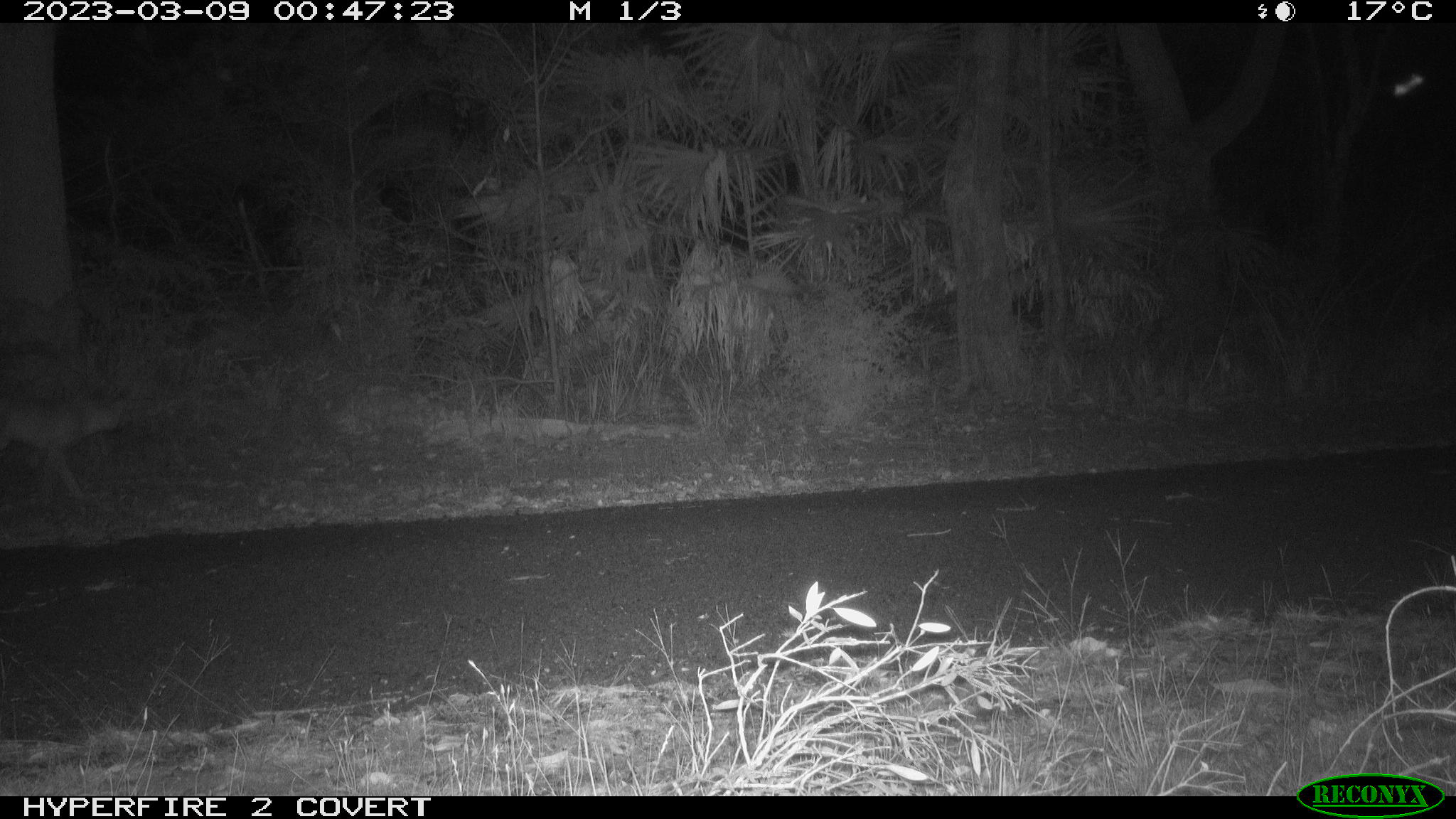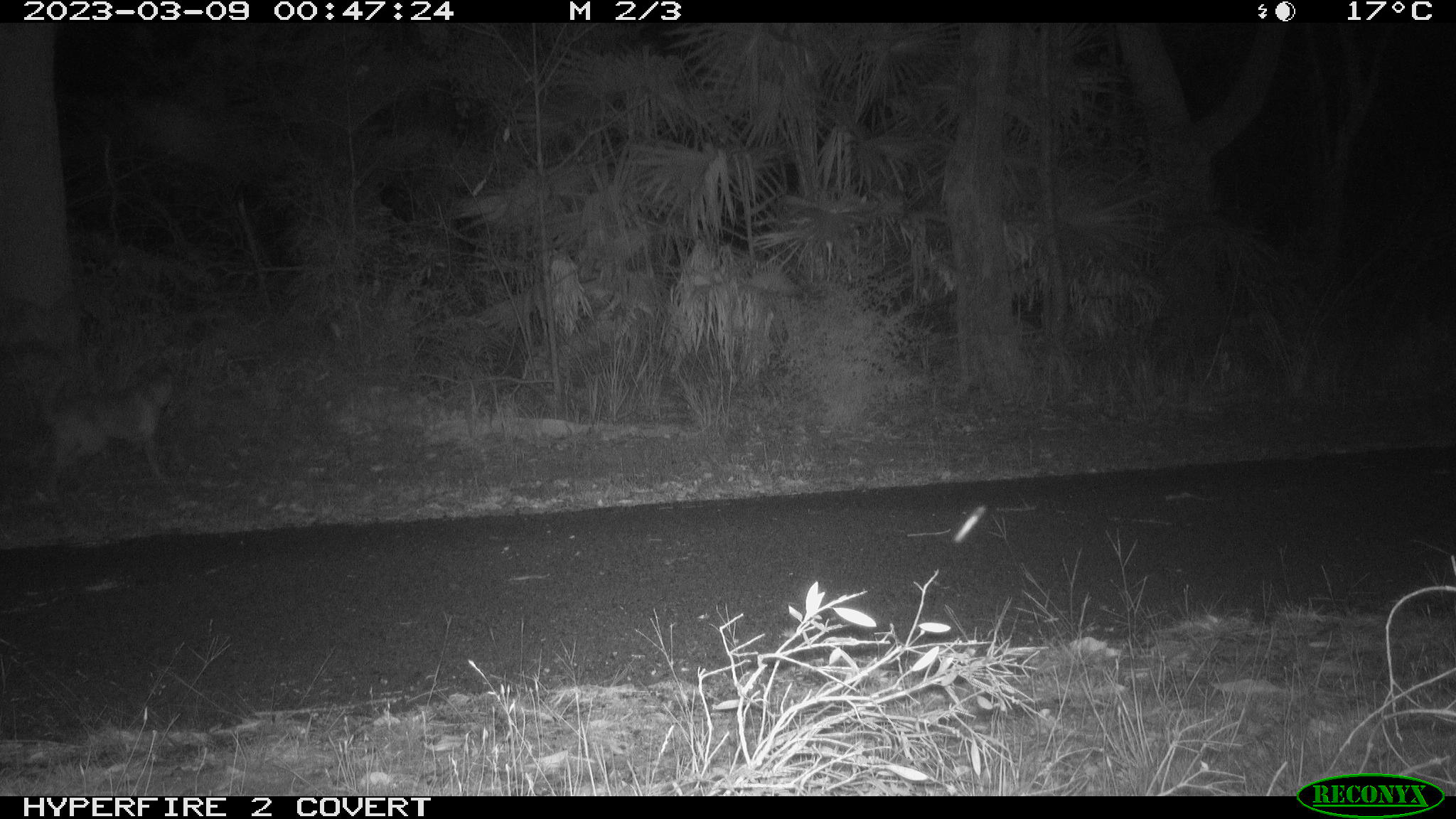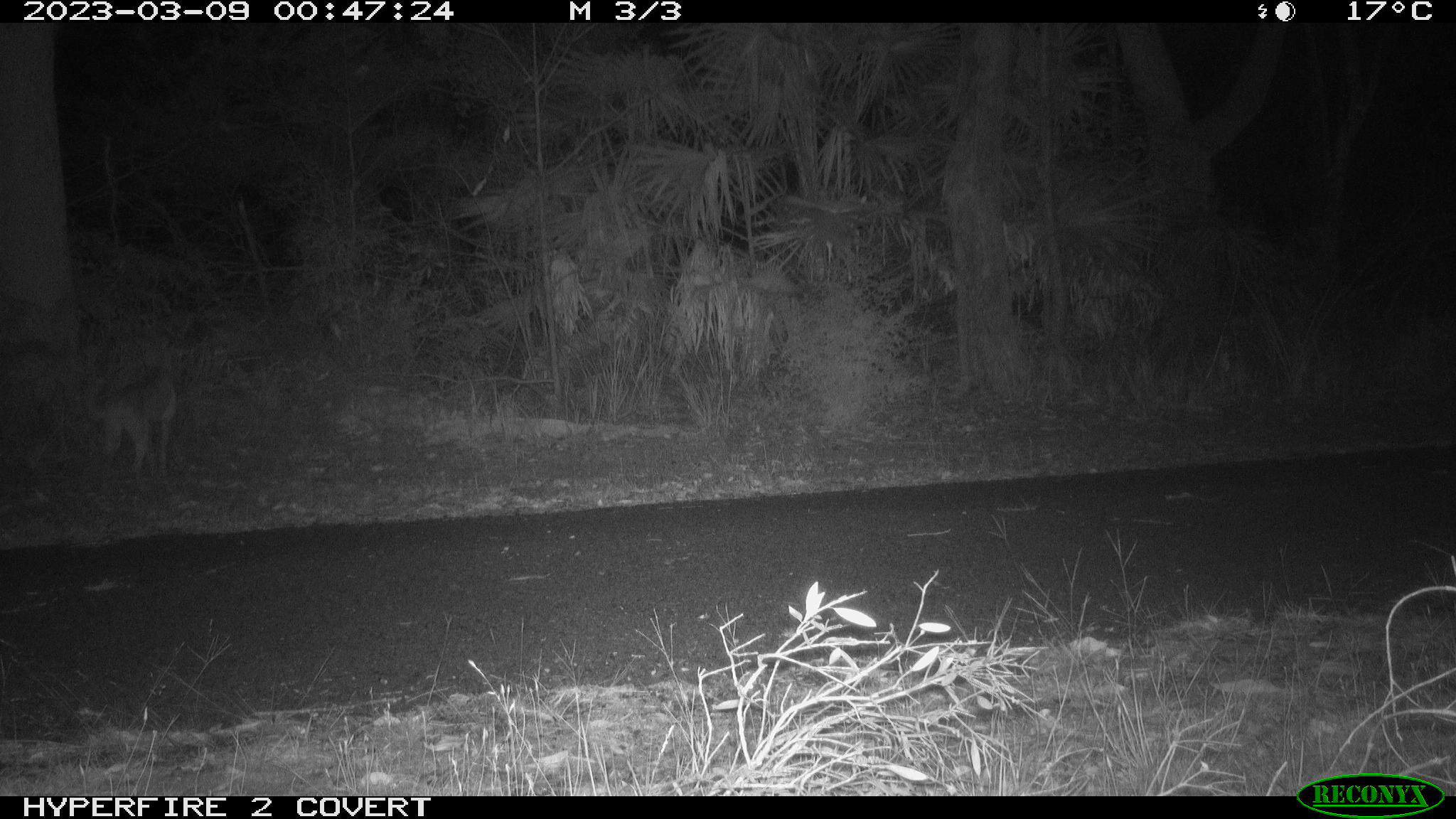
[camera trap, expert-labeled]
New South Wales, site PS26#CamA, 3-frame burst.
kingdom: Animalia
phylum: Chordata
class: Mammalia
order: Carnivora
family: Canidae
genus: Canis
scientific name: Canis familiaris dingo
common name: dingo